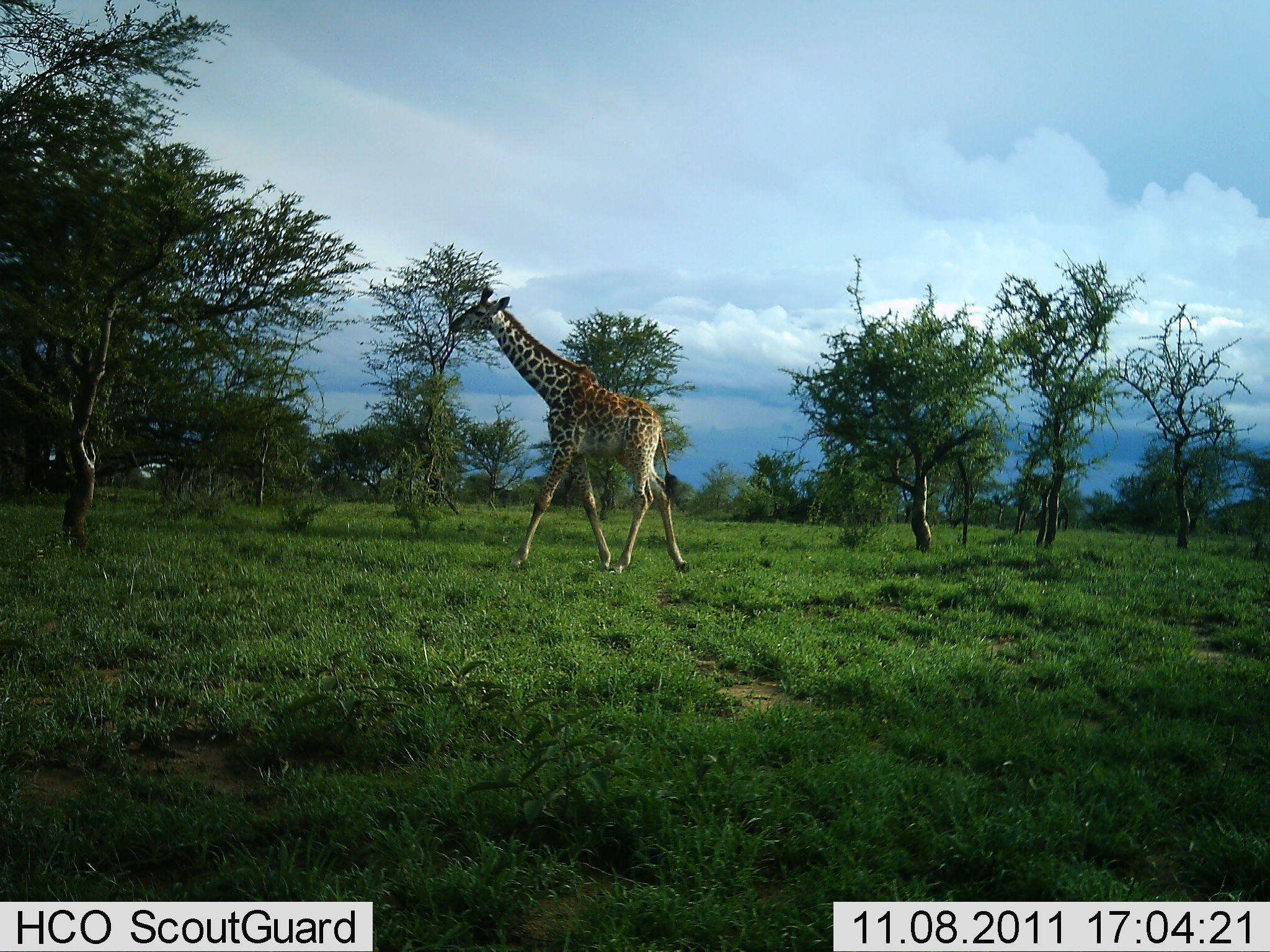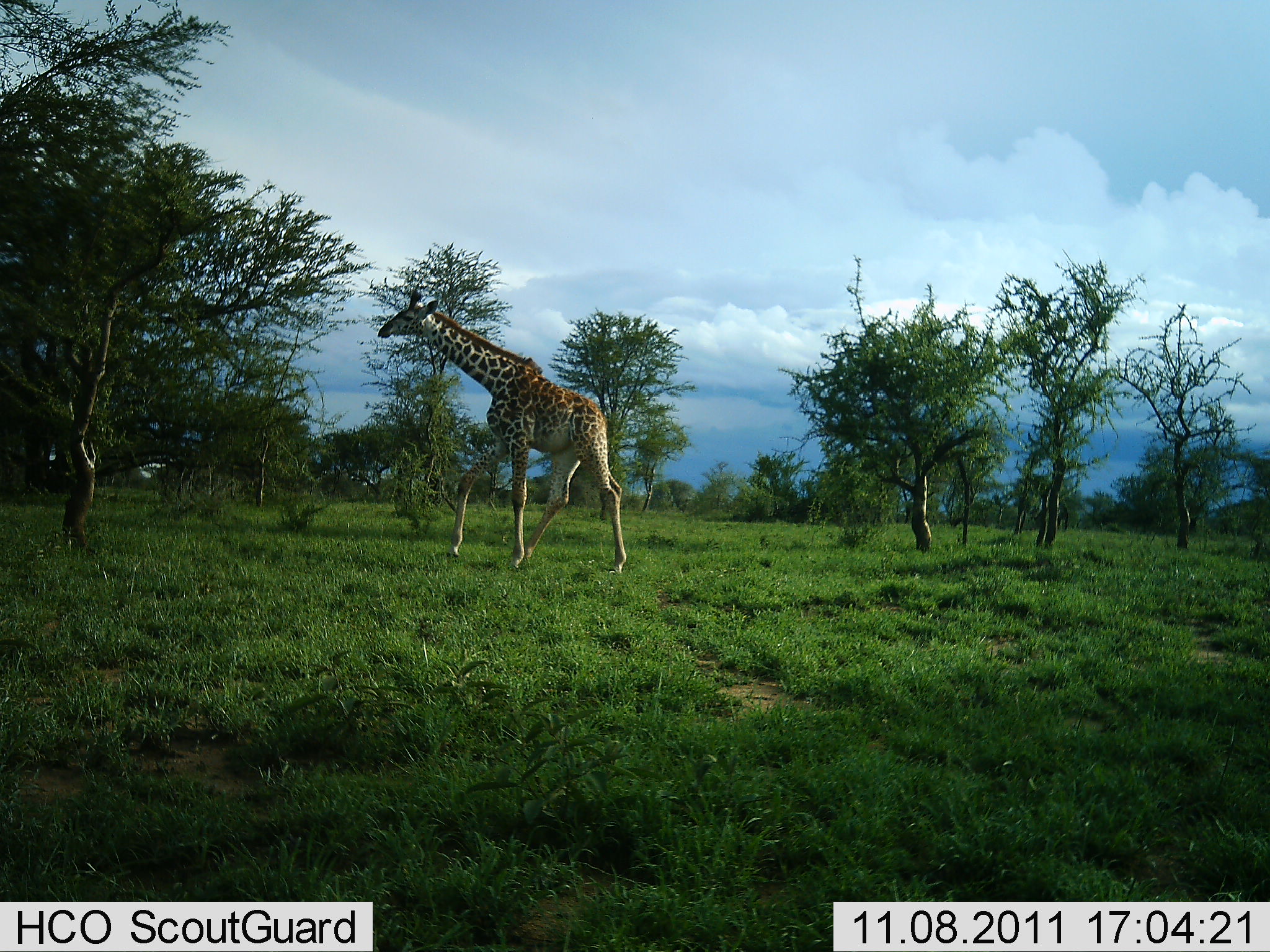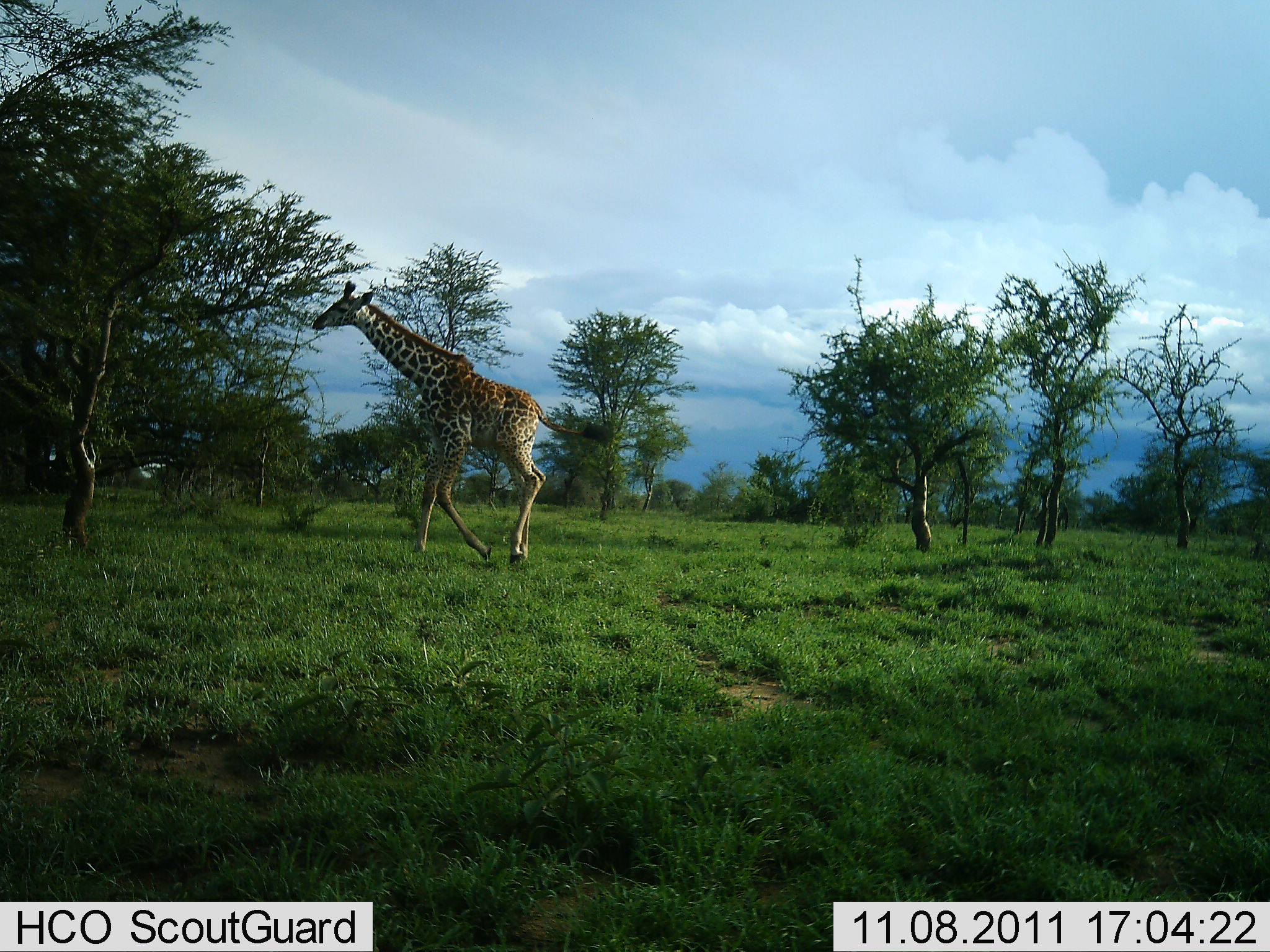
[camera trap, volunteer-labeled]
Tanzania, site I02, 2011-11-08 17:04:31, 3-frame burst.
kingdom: Animalia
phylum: Chordata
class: Mammalia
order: Artiodactyla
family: Giraffidae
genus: Giraffa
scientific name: Giraffa camelopardalis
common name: giraffe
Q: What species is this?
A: Giraffe (Giraffa camelopardalis).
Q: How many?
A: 1.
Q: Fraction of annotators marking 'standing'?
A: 6%.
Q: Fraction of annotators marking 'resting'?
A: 0%.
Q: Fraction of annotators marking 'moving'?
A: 94%.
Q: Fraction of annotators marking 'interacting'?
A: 0%.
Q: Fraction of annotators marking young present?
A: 0%.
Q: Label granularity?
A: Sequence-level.